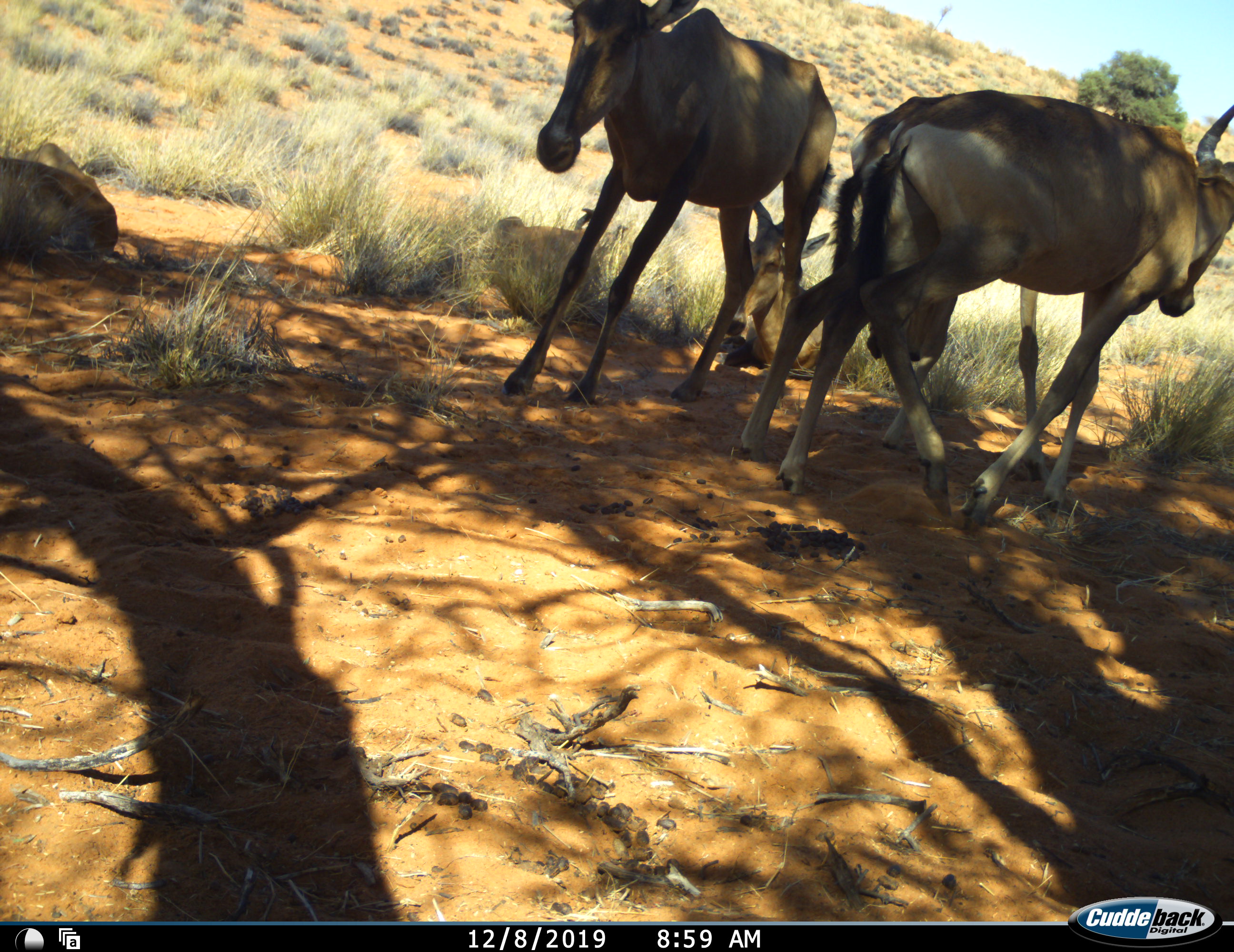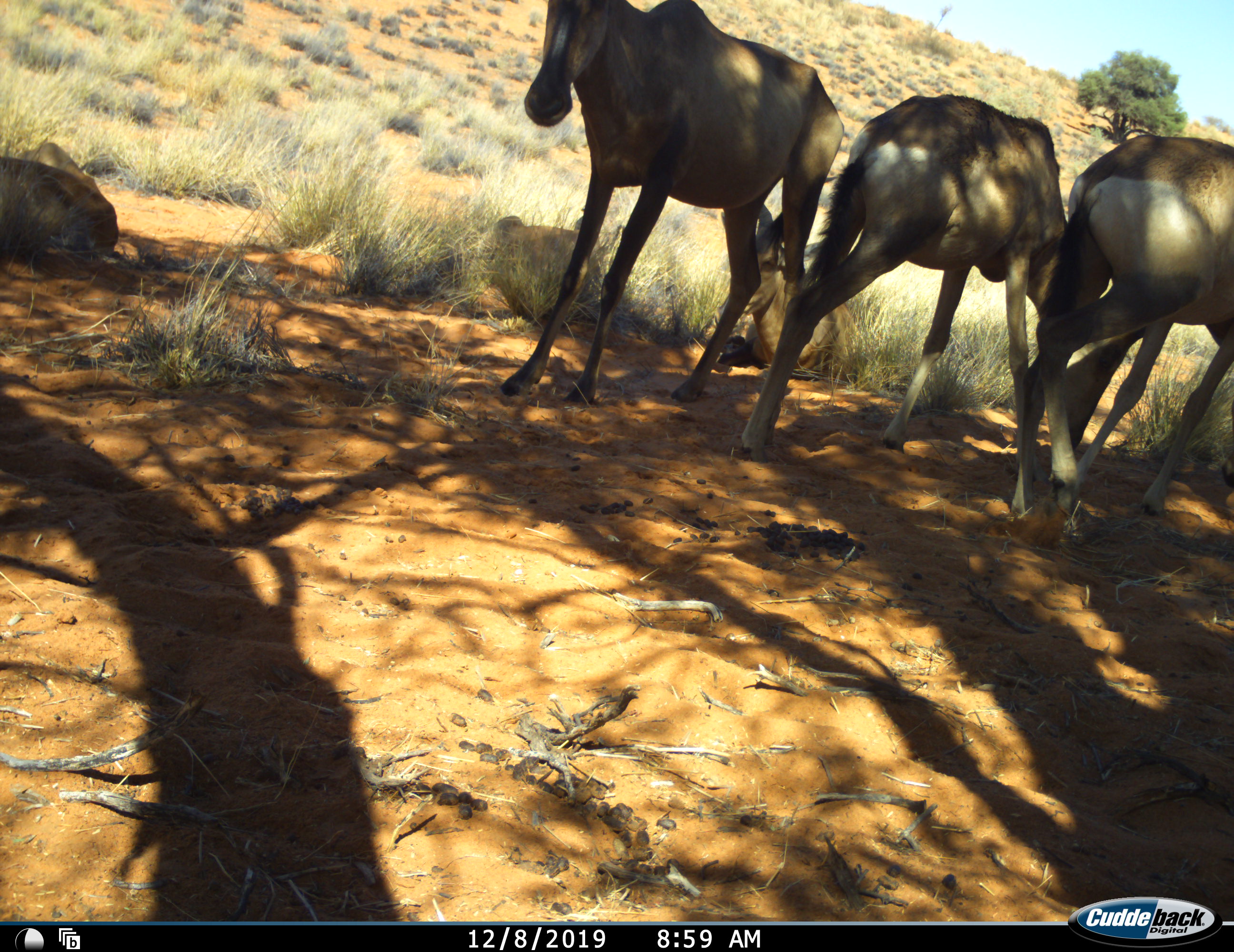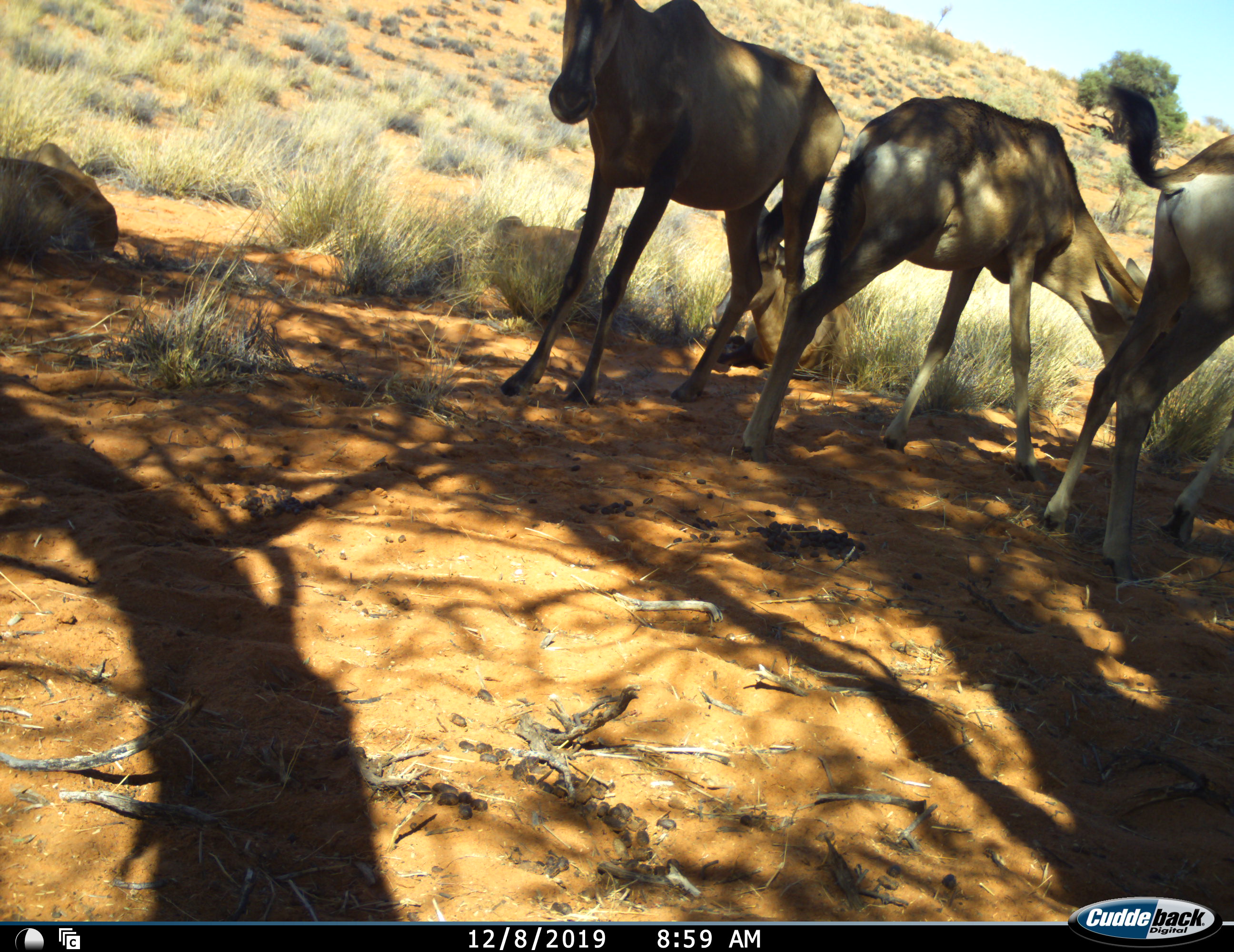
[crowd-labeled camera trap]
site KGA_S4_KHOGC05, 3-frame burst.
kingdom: Animalia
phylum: Chordata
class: Mammalia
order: Artiodactyla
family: Bovidae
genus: Alcelaphus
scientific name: Alcelaphus buselaphus caama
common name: red hartebeest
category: hartebeestred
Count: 5.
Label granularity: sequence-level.